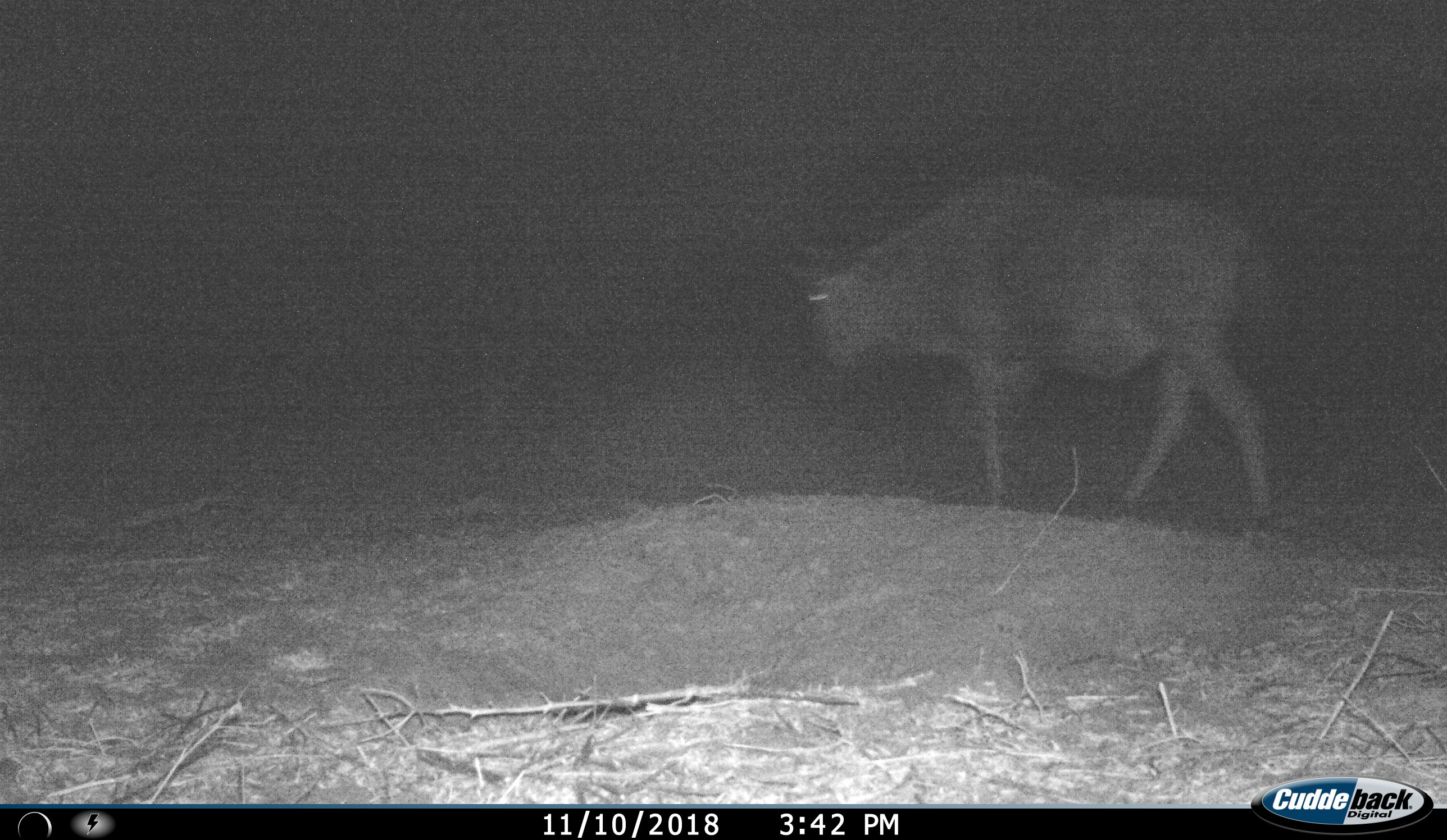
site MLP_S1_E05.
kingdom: Animalia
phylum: Chordata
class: Mammalia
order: Artiodactyla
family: Bovidae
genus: Connochaetes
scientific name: Connochaetes taurinus taurinus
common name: blue wildebeest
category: wildebeestblue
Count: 1.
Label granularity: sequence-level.